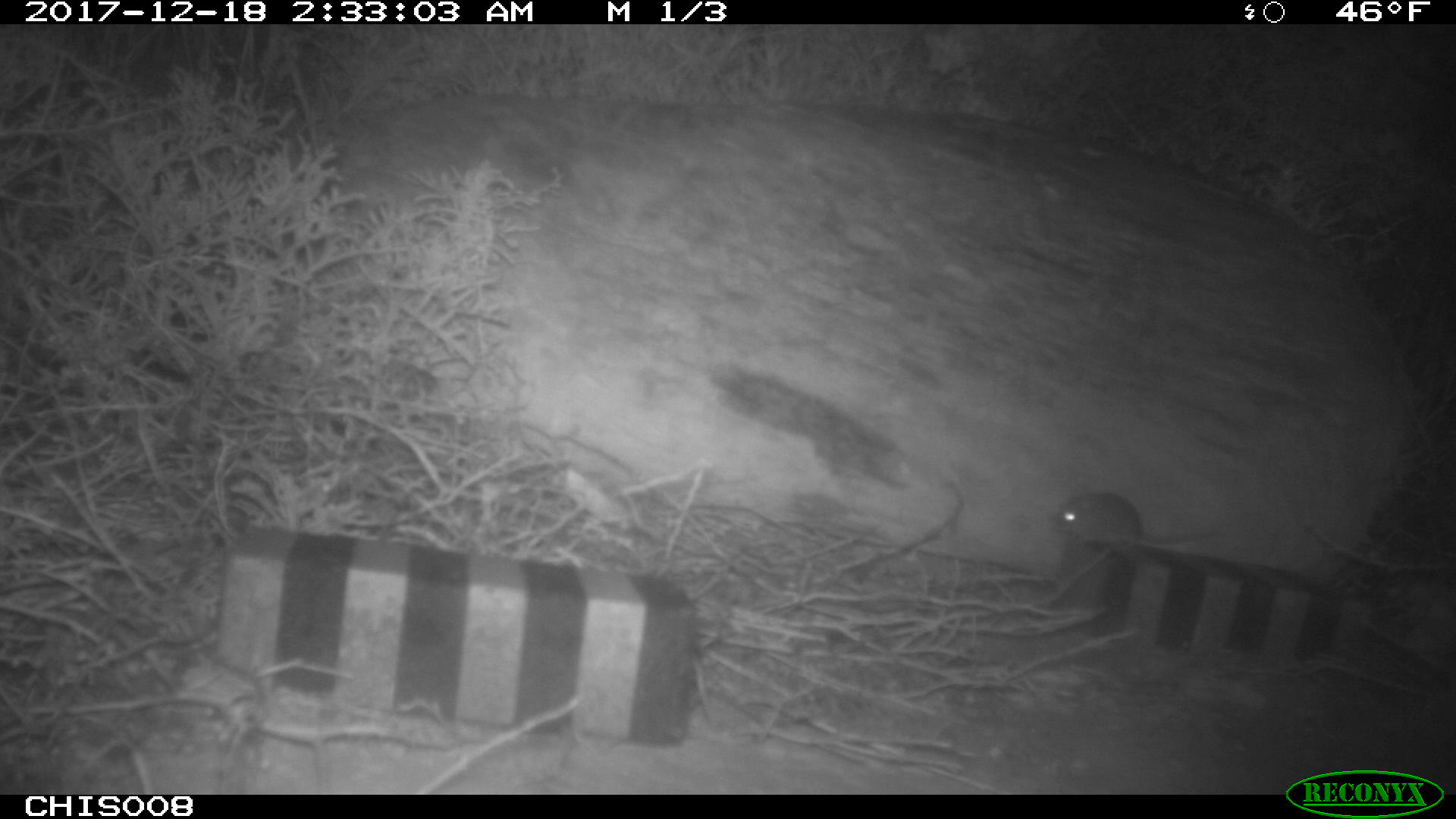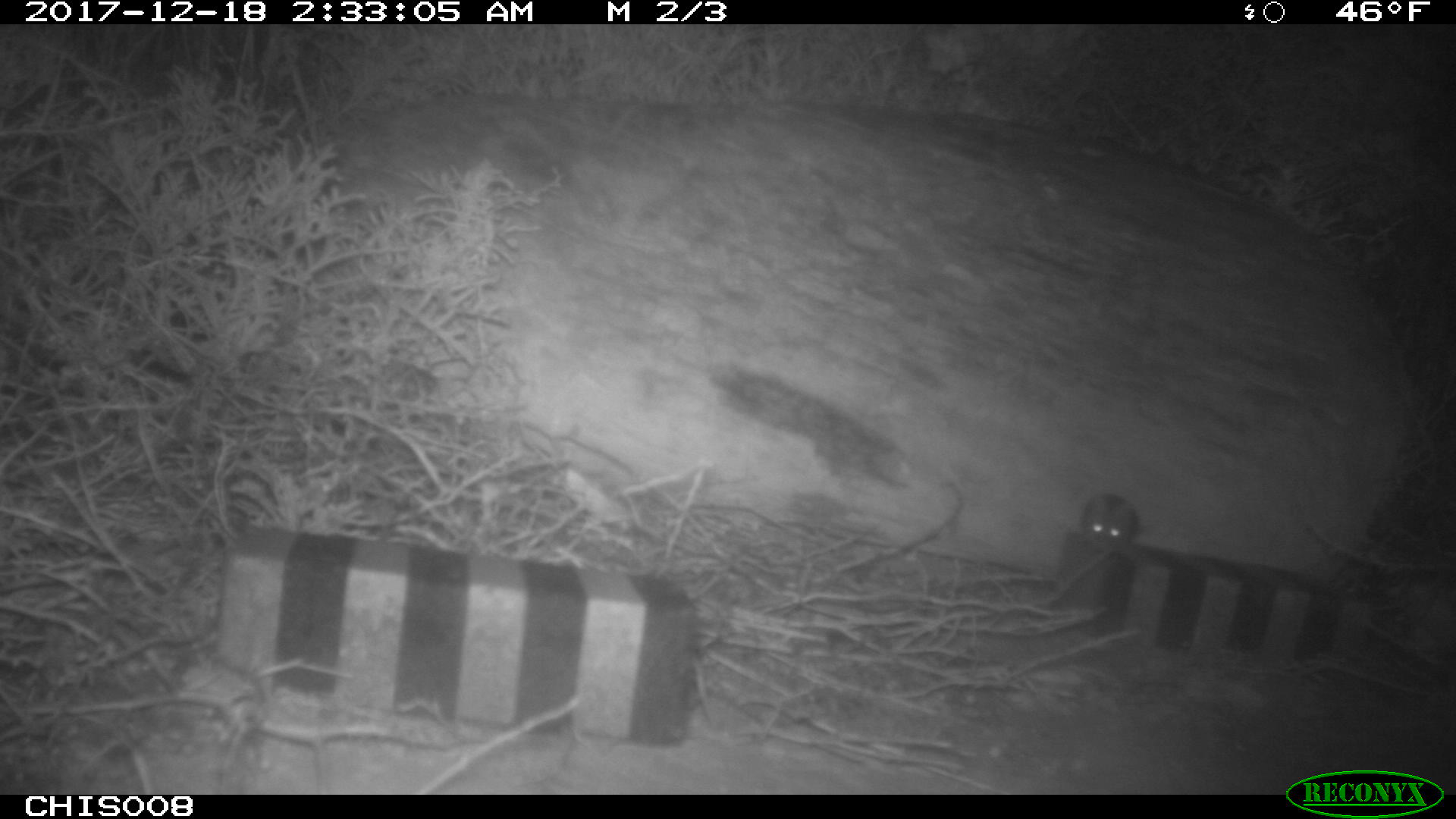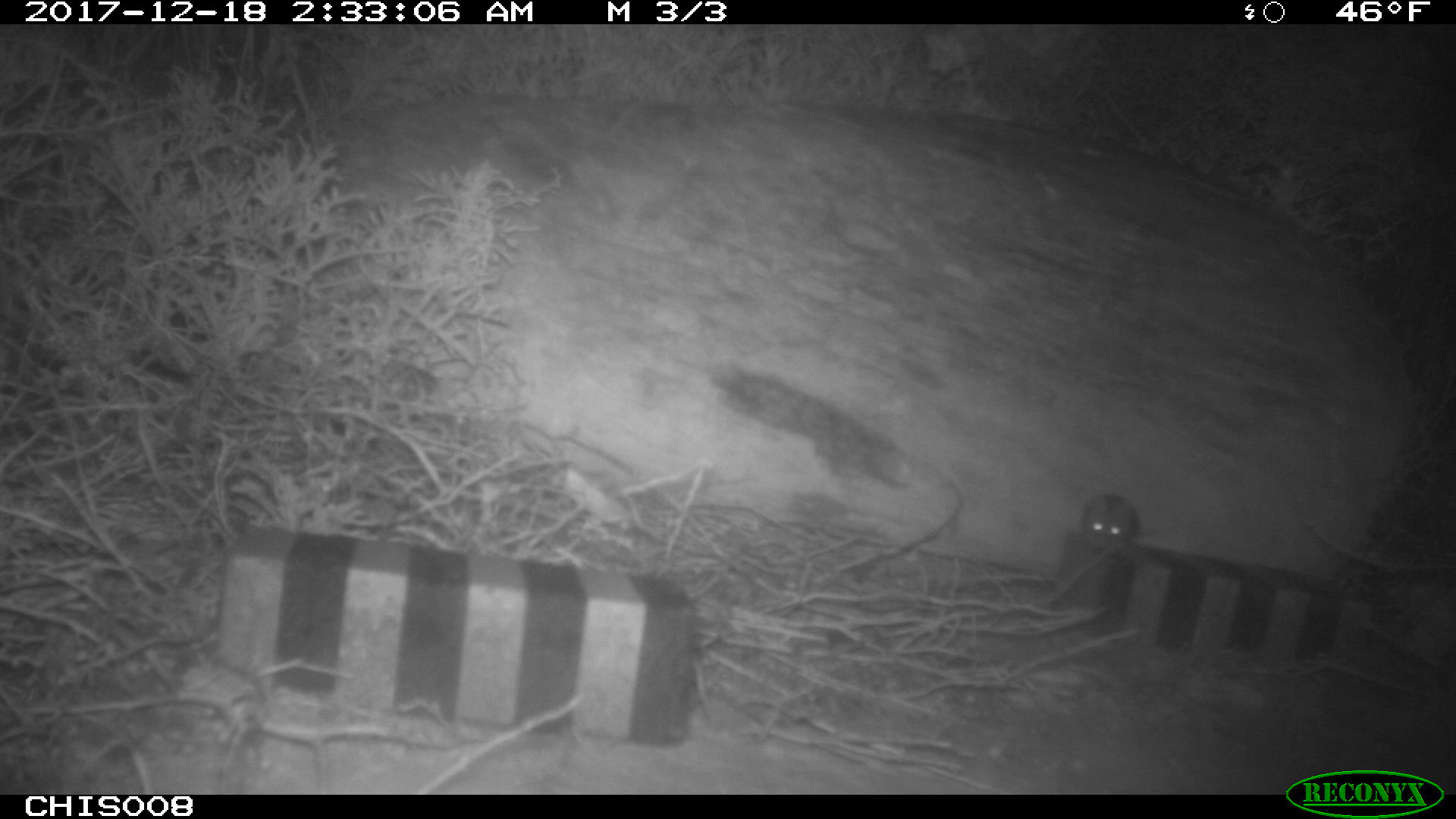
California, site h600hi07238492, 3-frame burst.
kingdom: Animalia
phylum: Chordata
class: Mammalia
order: Rodentia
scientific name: Rodentia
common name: rodent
Rodent (Rodentia).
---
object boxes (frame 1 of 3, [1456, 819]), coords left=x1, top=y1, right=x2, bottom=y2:
rodent: left=1053, top=493, right=1231, bottom=544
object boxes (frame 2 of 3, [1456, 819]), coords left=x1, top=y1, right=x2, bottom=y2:
rodent: left=1081, top=494, right=1139, bottom=554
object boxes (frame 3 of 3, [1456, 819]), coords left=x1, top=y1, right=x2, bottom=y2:
rodent: left=1078, top=491, right=1158, bottom=552